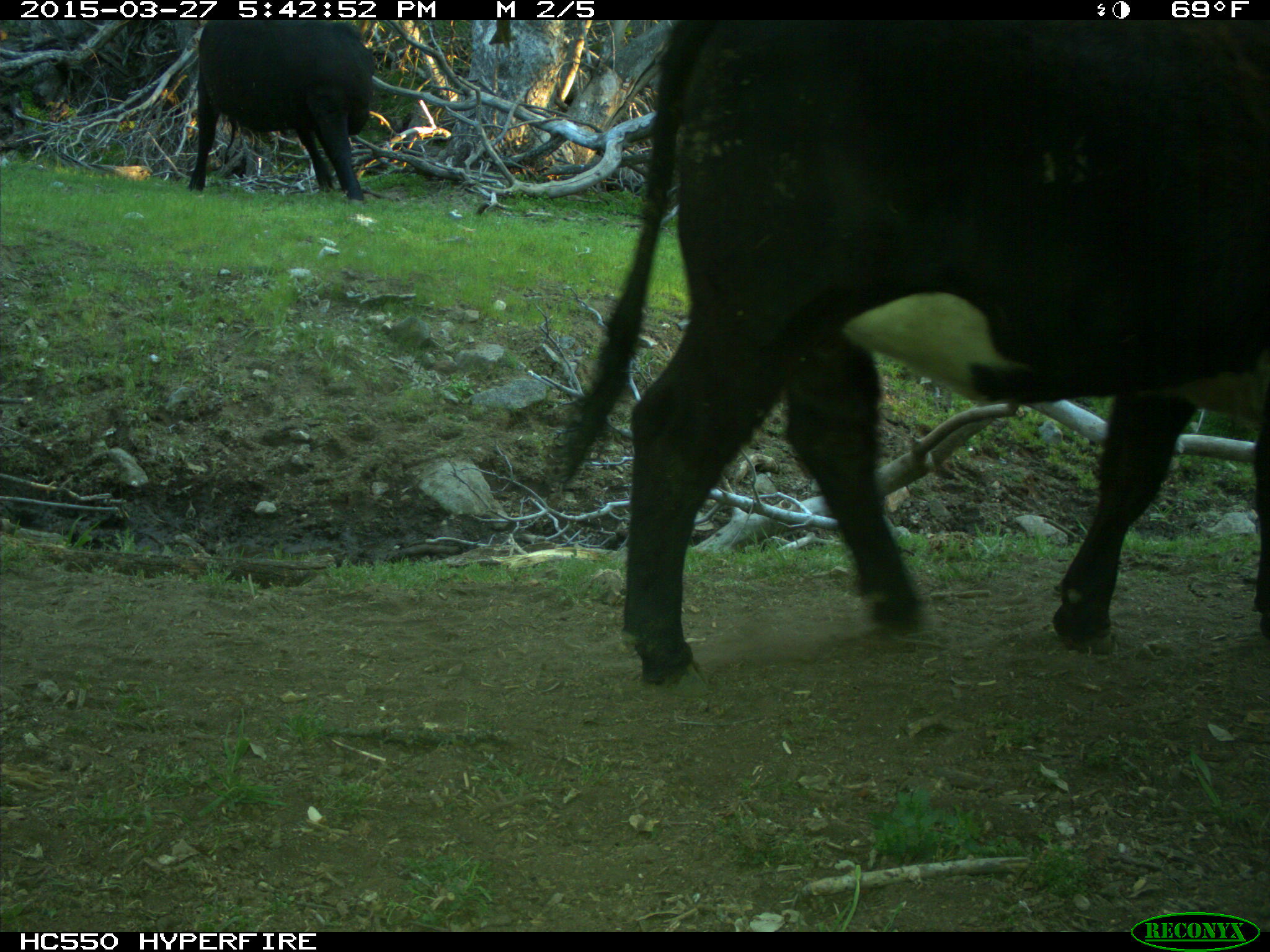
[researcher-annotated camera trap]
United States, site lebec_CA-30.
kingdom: Animalia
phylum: Chordata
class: Mammalia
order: Artiodactyla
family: Bovidae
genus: Bos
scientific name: Bos taurus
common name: domestic cow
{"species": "Bos taurus (domestic cow)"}